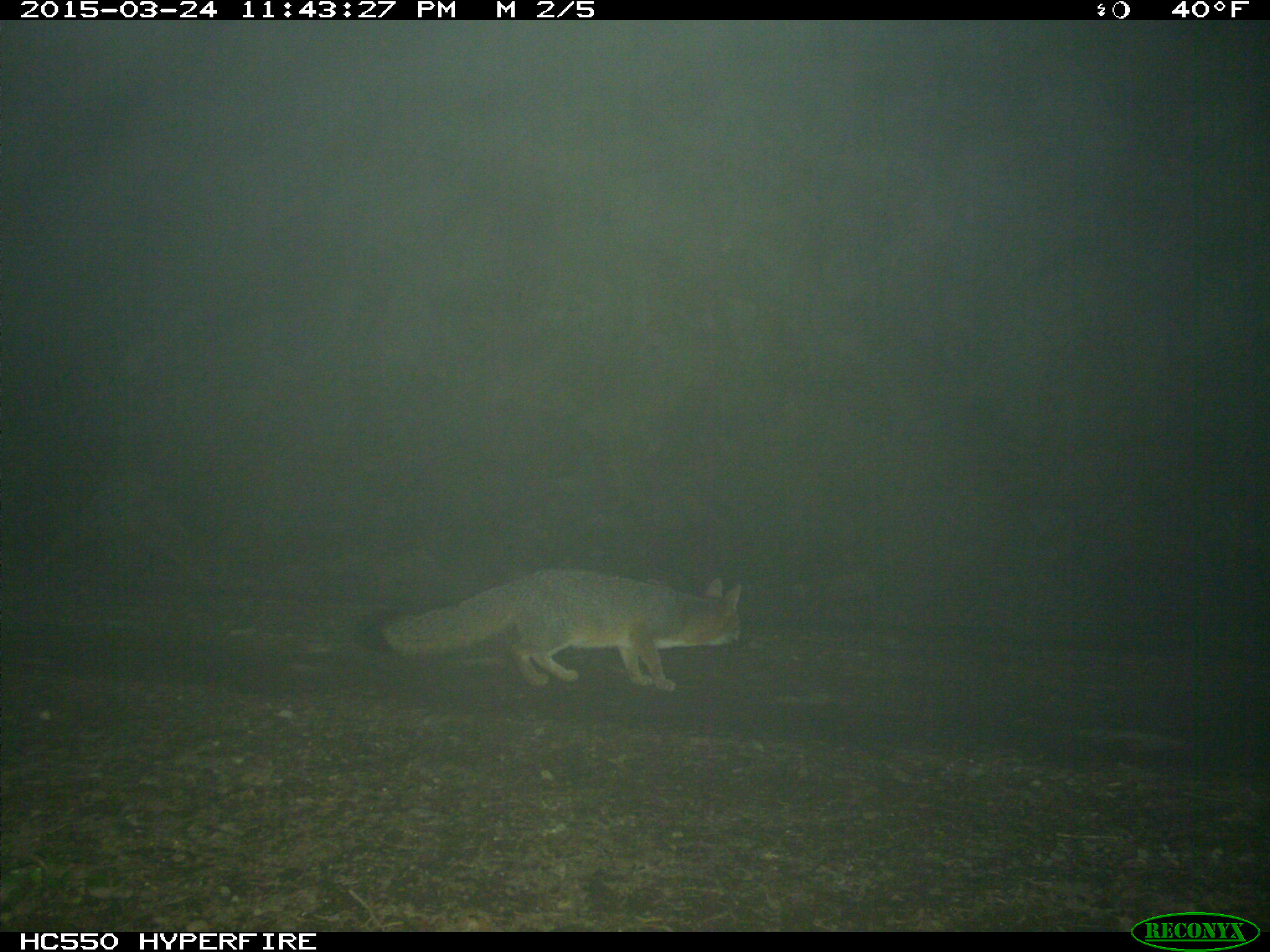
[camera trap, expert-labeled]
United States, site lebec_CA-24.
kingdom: Animalia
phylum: Chordata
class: Mammalia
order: Carnivora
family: Canidae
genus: Urocyon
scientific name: Urocyon cinereoargenteus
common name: gray fox